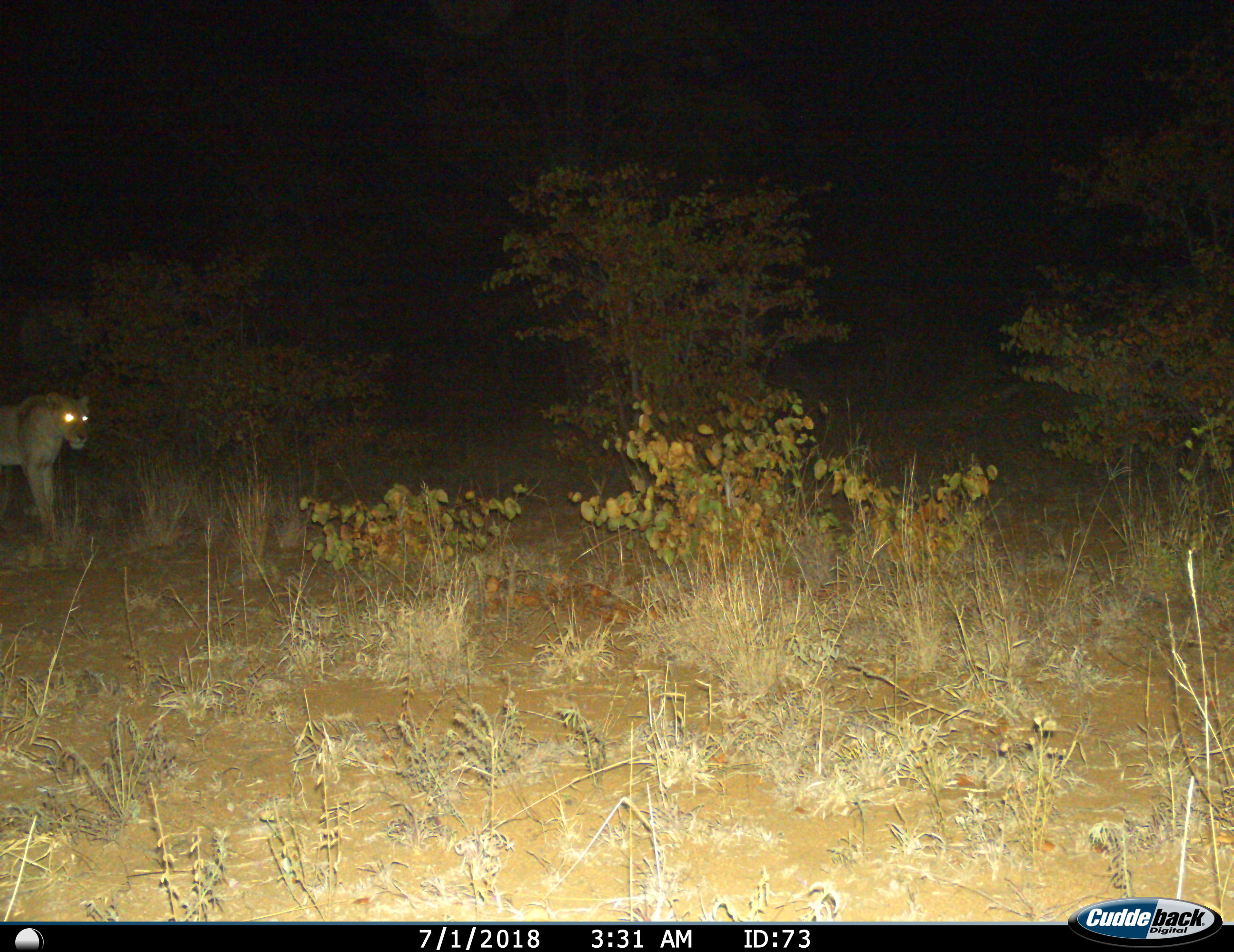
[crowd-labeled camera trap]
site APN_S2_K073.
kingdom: Animalia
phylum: Chordata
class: Mammalia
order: Carnivora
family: Felidae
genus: Panthera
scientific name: Panthera leo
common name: lion female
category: lionfemale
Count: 1.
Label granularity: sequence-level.